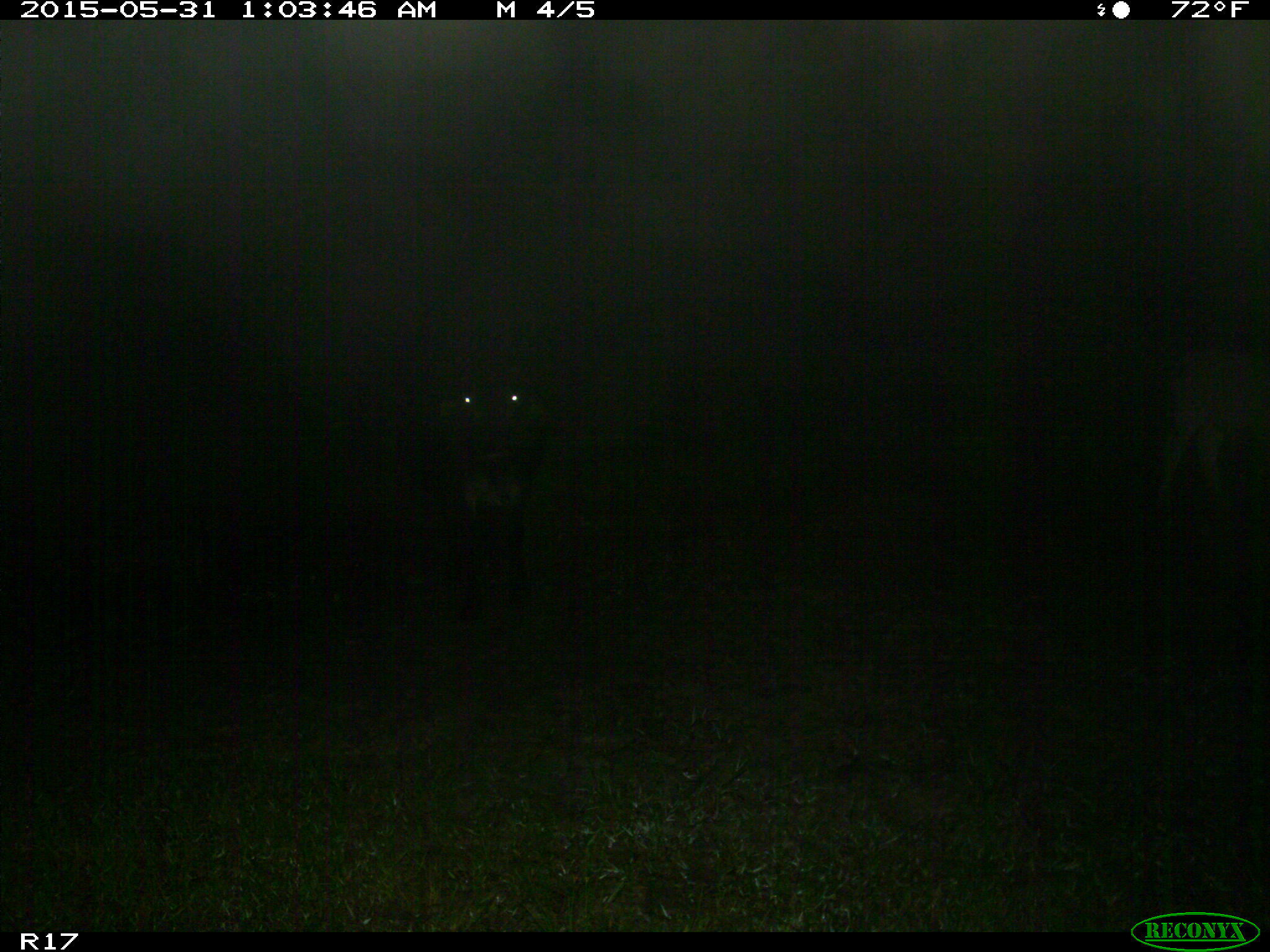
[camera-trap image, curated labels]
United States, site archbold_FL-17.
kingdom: Animalia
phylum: Chordata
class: Mammalia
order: Artiodactyla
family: Bovidae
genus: Bos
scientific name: Bos taurus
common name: domestic cow